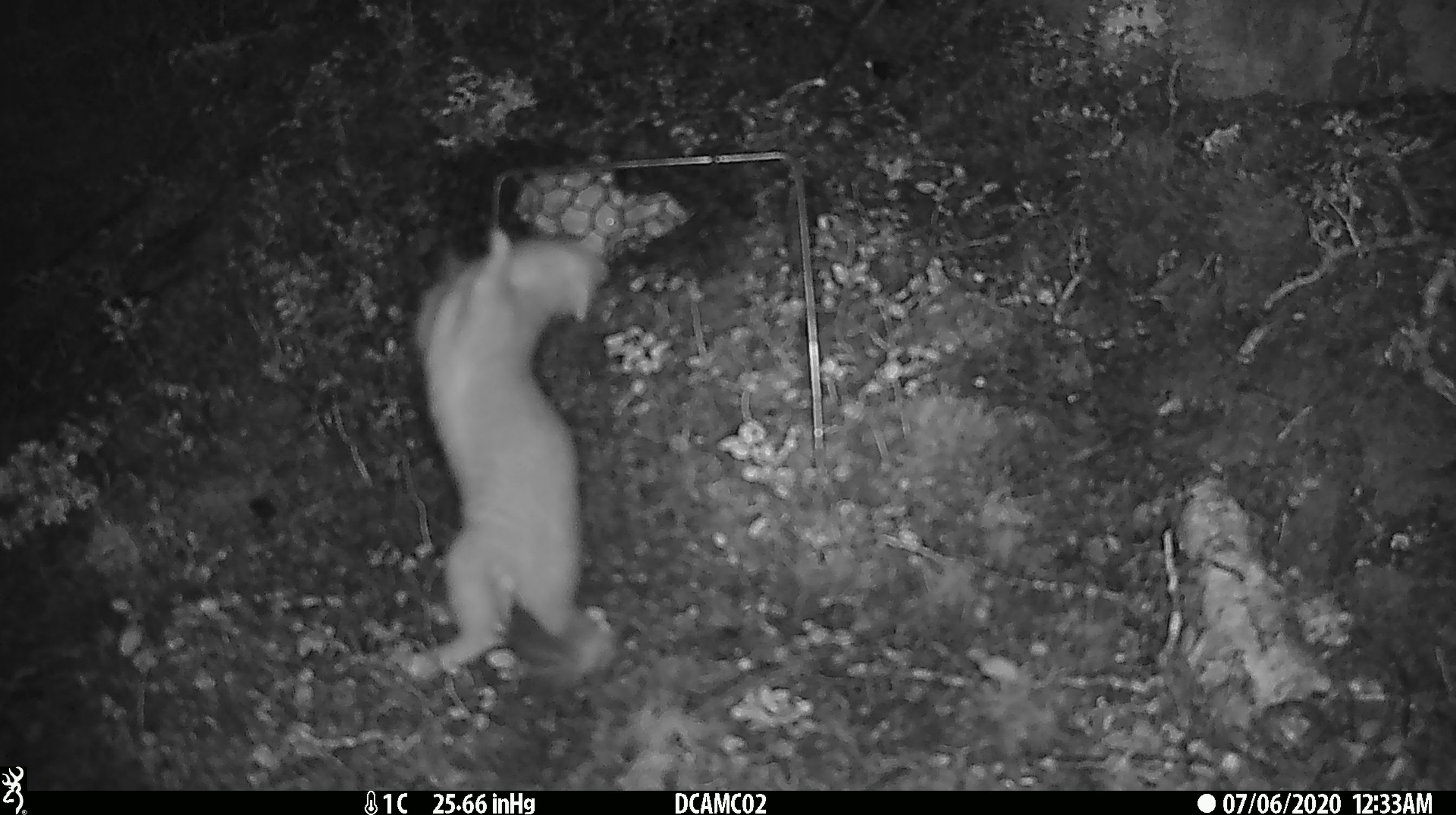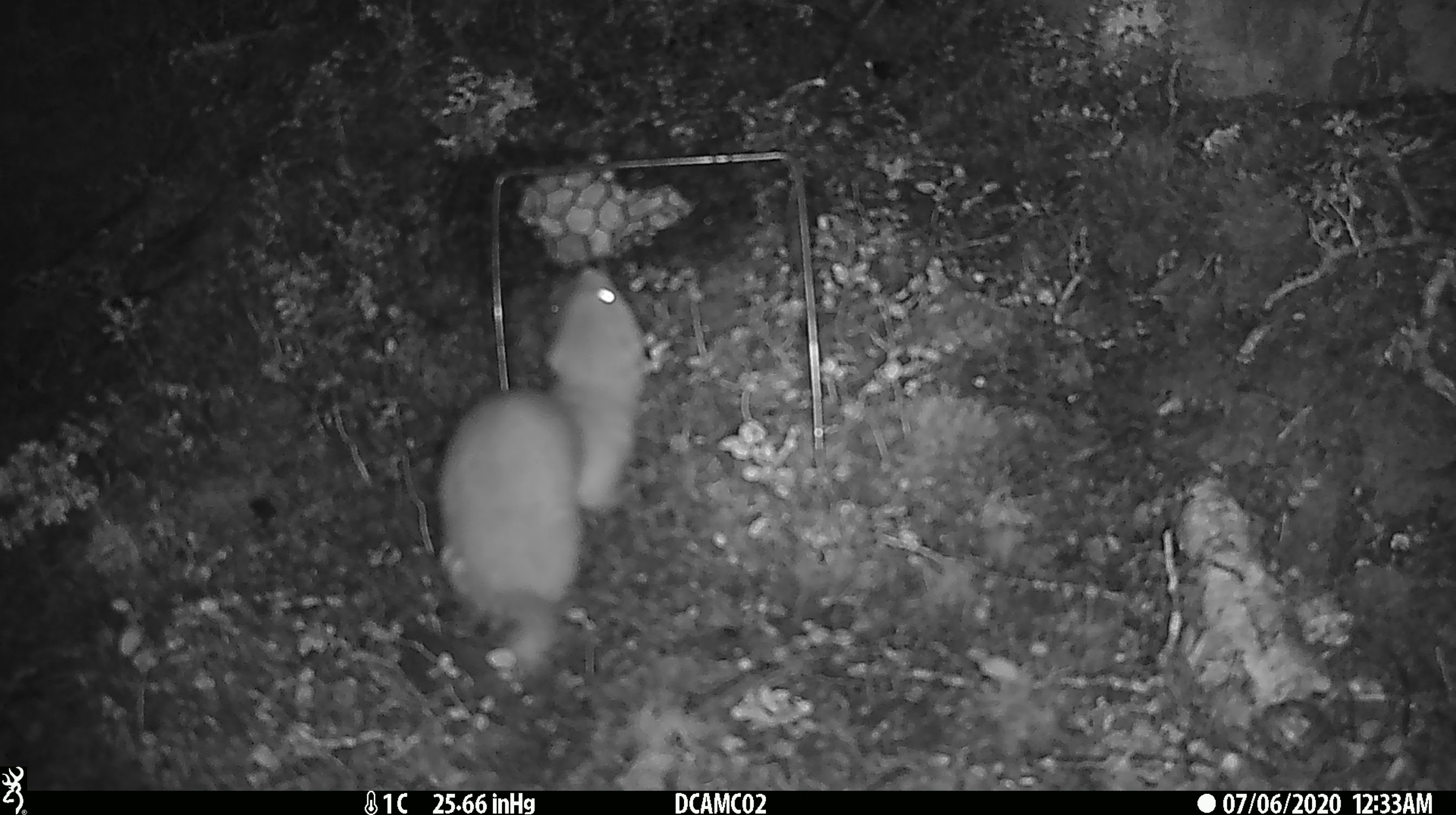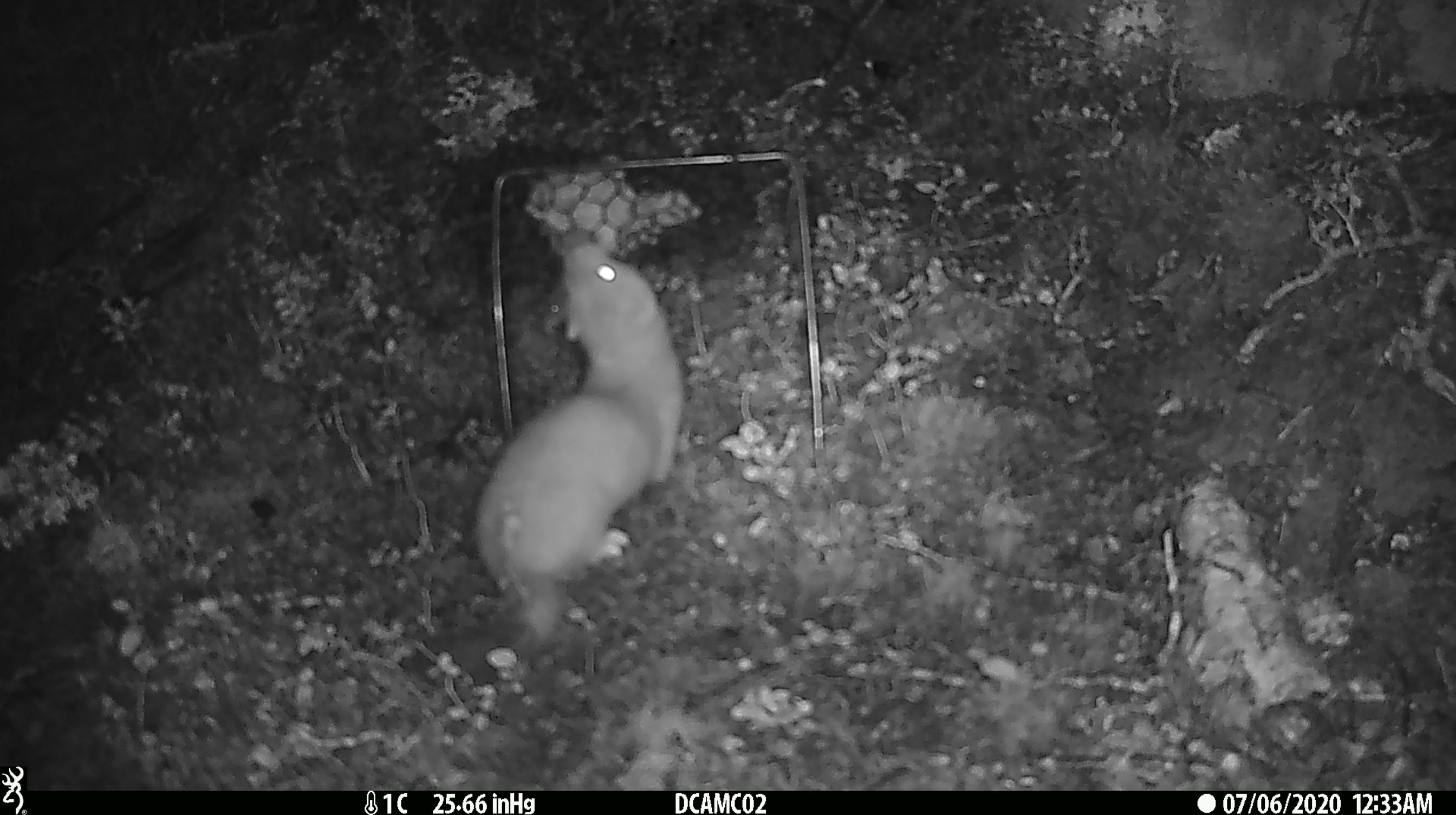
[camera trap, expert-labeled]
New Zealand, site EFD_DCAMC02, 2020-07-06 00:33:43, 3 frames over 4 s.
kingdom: Animalia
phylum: Chordata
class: Mammalia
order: Carnivora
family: Mustelidae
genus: Mustela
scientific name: Mustela erminea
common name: stoat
Stoat (Mustela erminea).